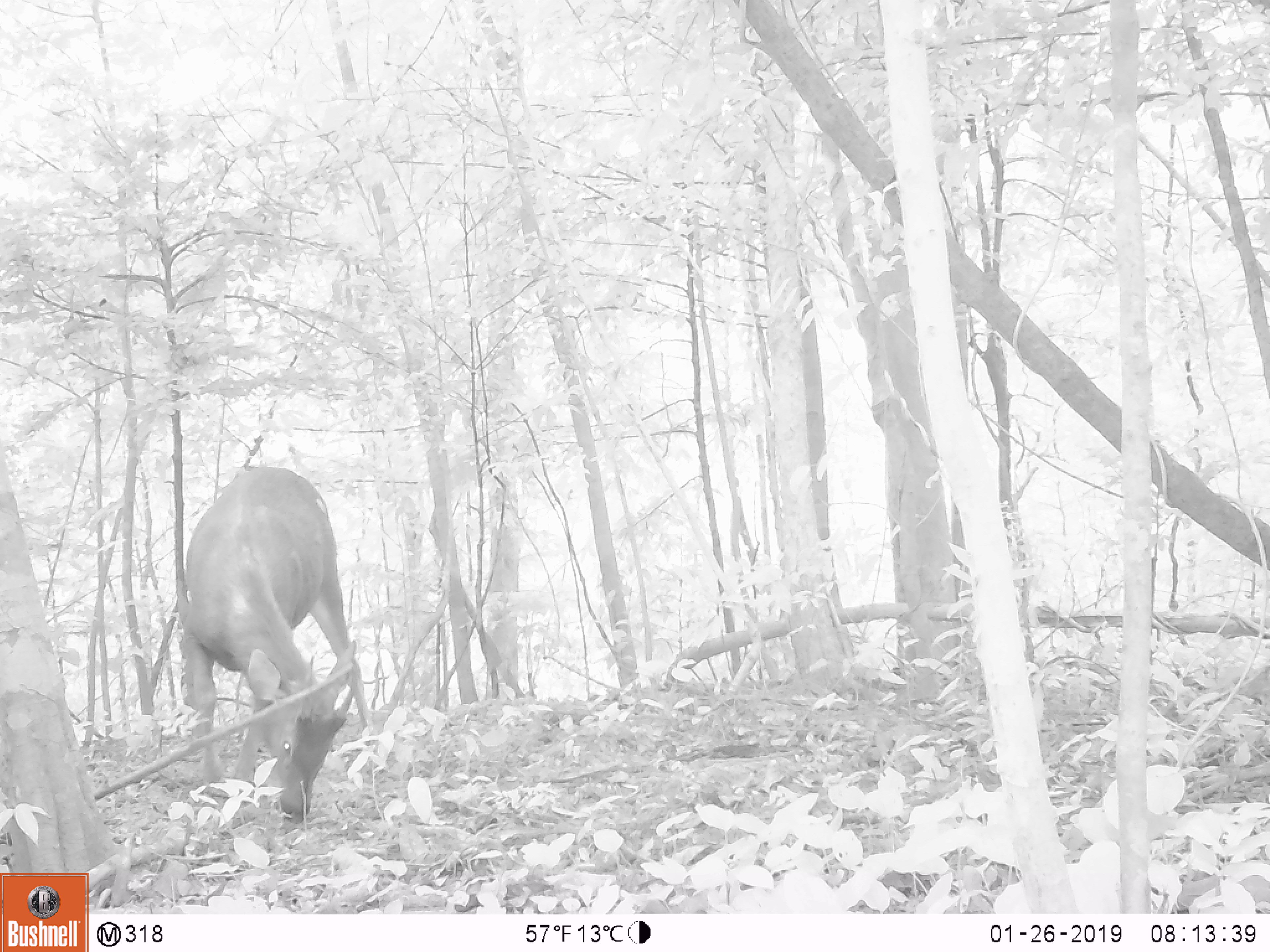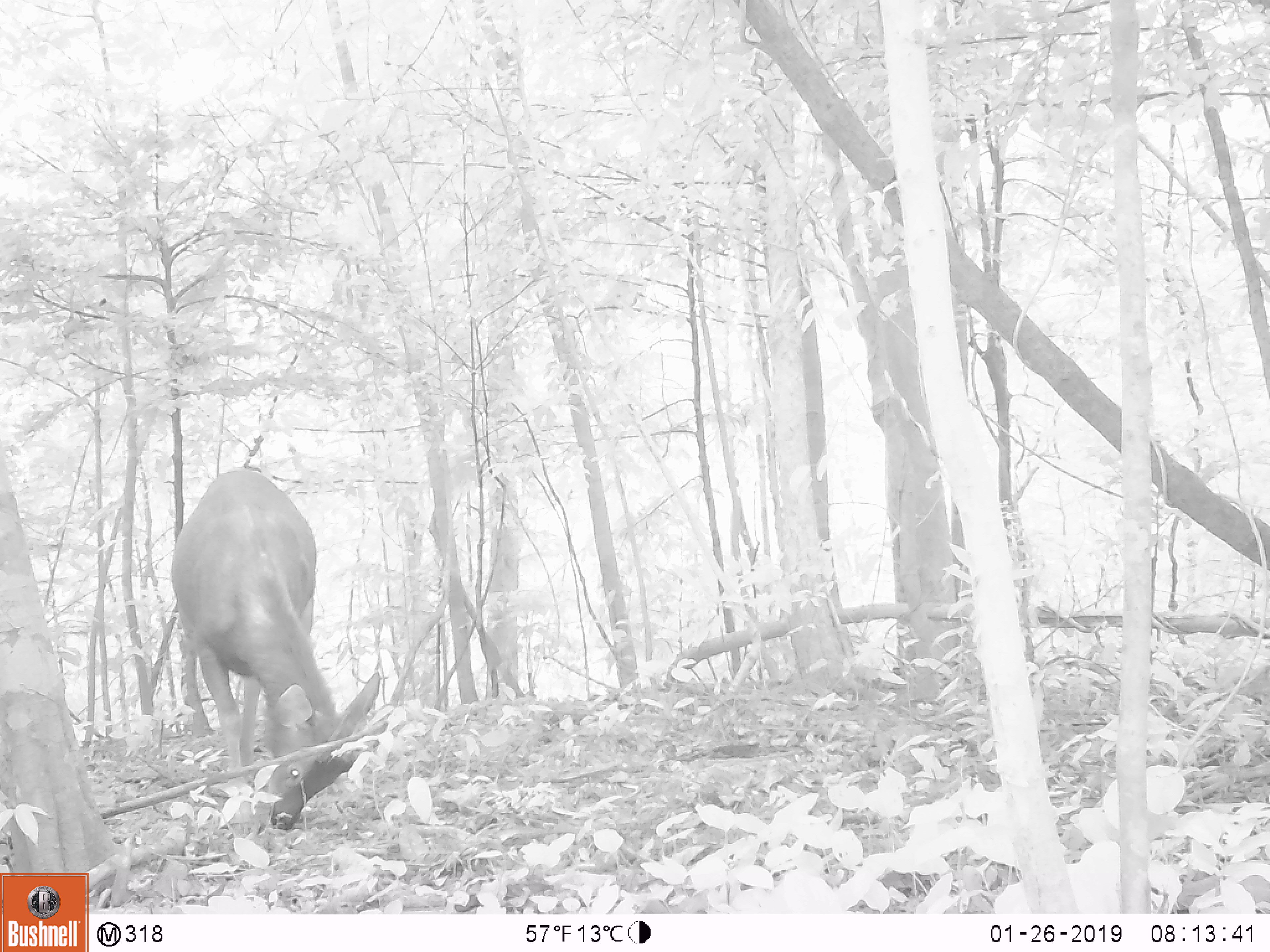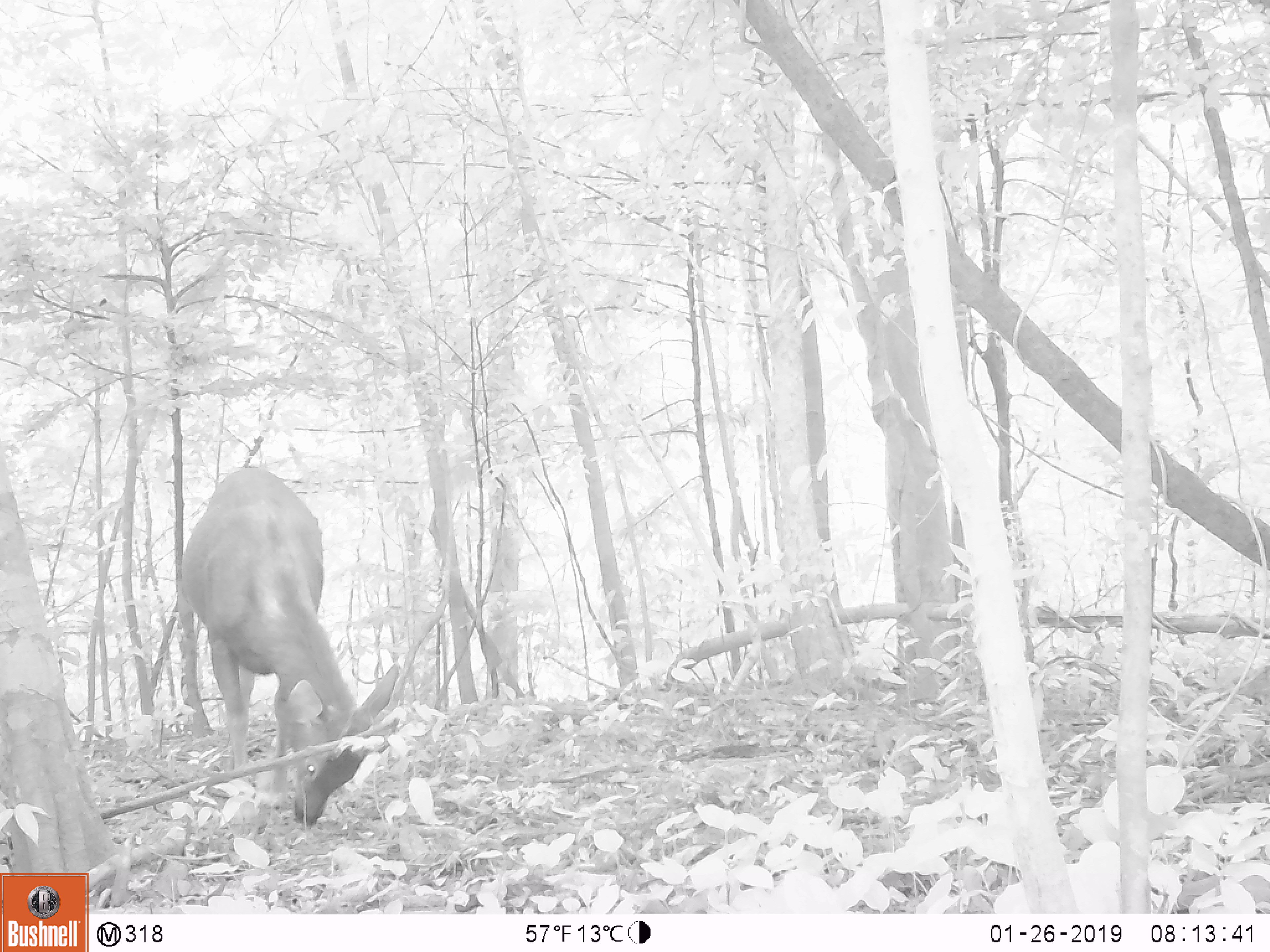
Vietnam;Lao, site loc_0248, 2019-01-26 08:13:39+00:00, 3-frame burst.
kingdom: Animalia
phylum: Chordata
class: Mammalia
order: Artiodactyla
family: Cervidae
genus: Rusa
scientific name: Rusa unicolor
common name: sambar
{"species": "sambar (Rusa unicolor)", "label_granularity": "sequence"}